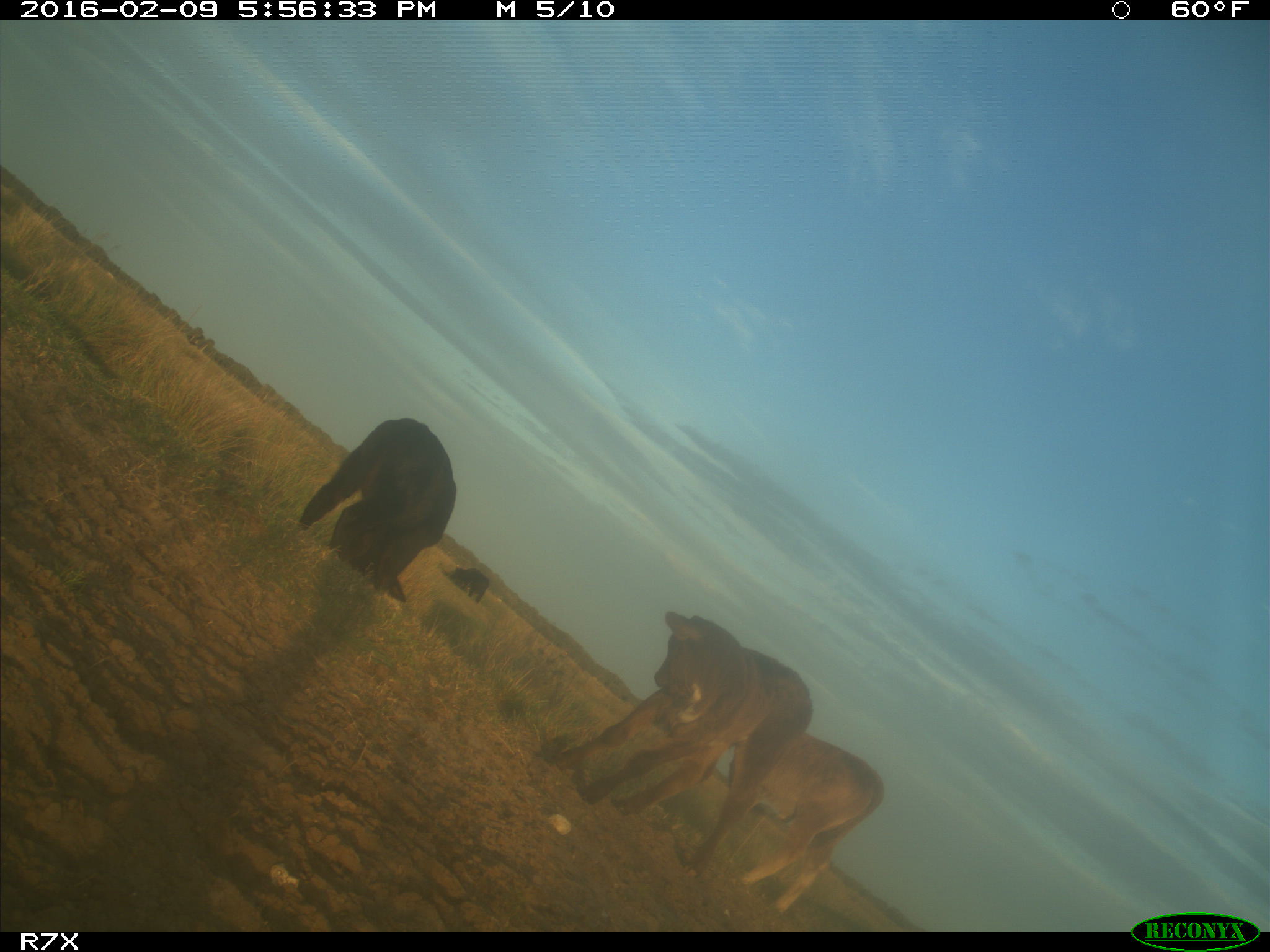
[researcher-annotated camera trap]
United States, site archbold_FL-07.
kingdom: Animalia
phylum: Chordata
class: Mammalia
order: Artiodactyla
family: Bovidae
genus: Bos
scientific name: Bos taurus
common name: domestic cow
Bos taurus (domestic cow).